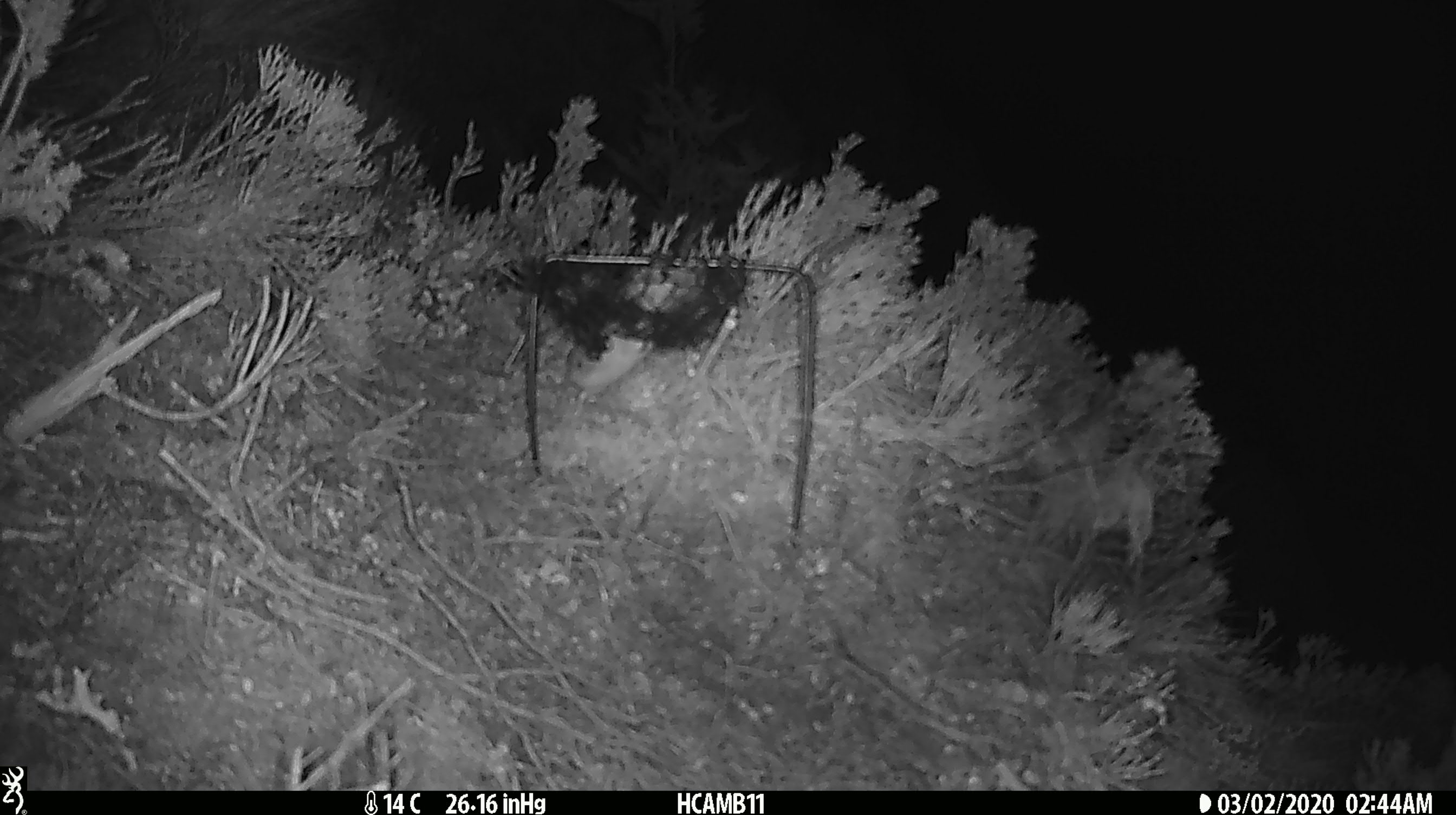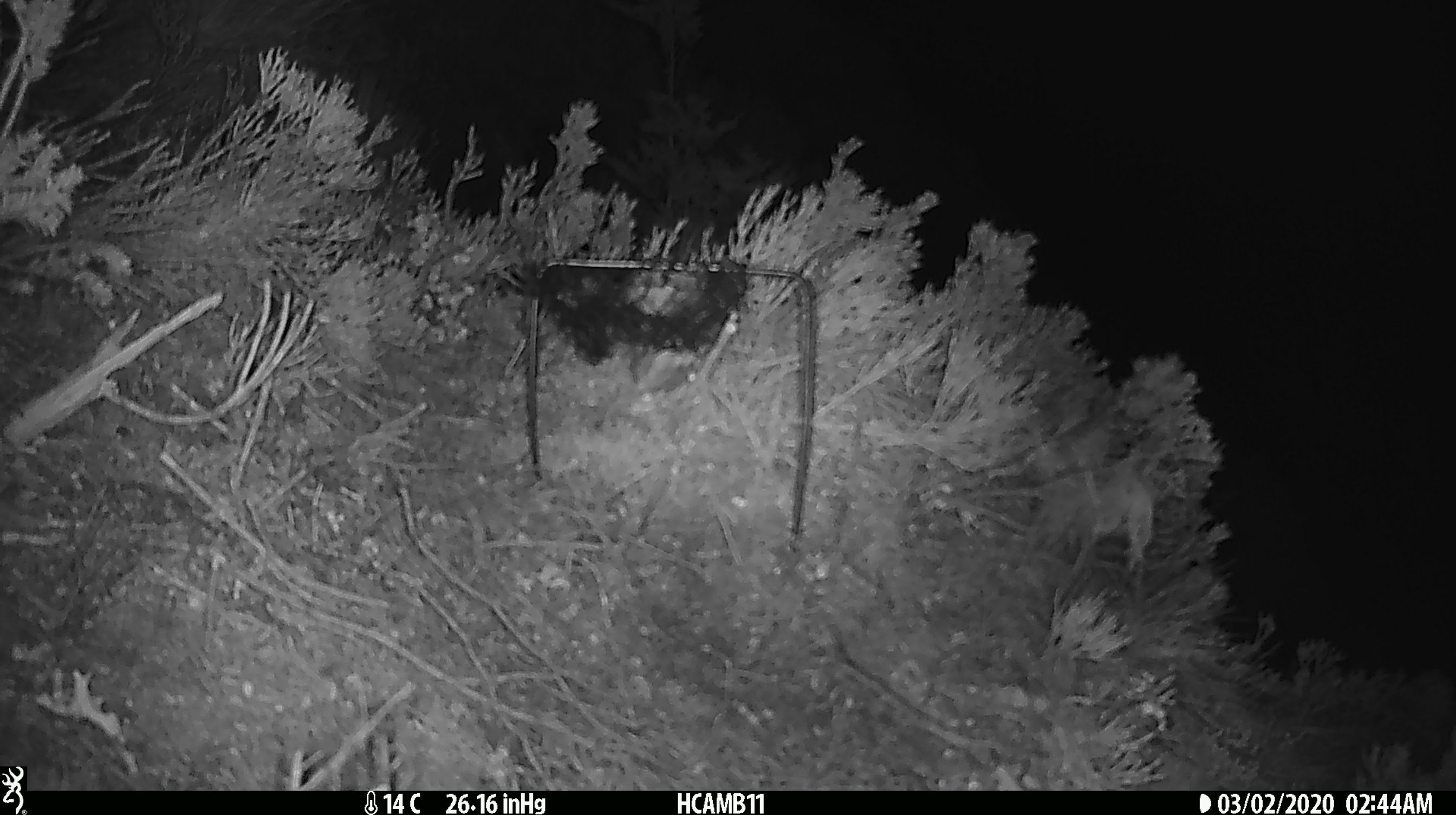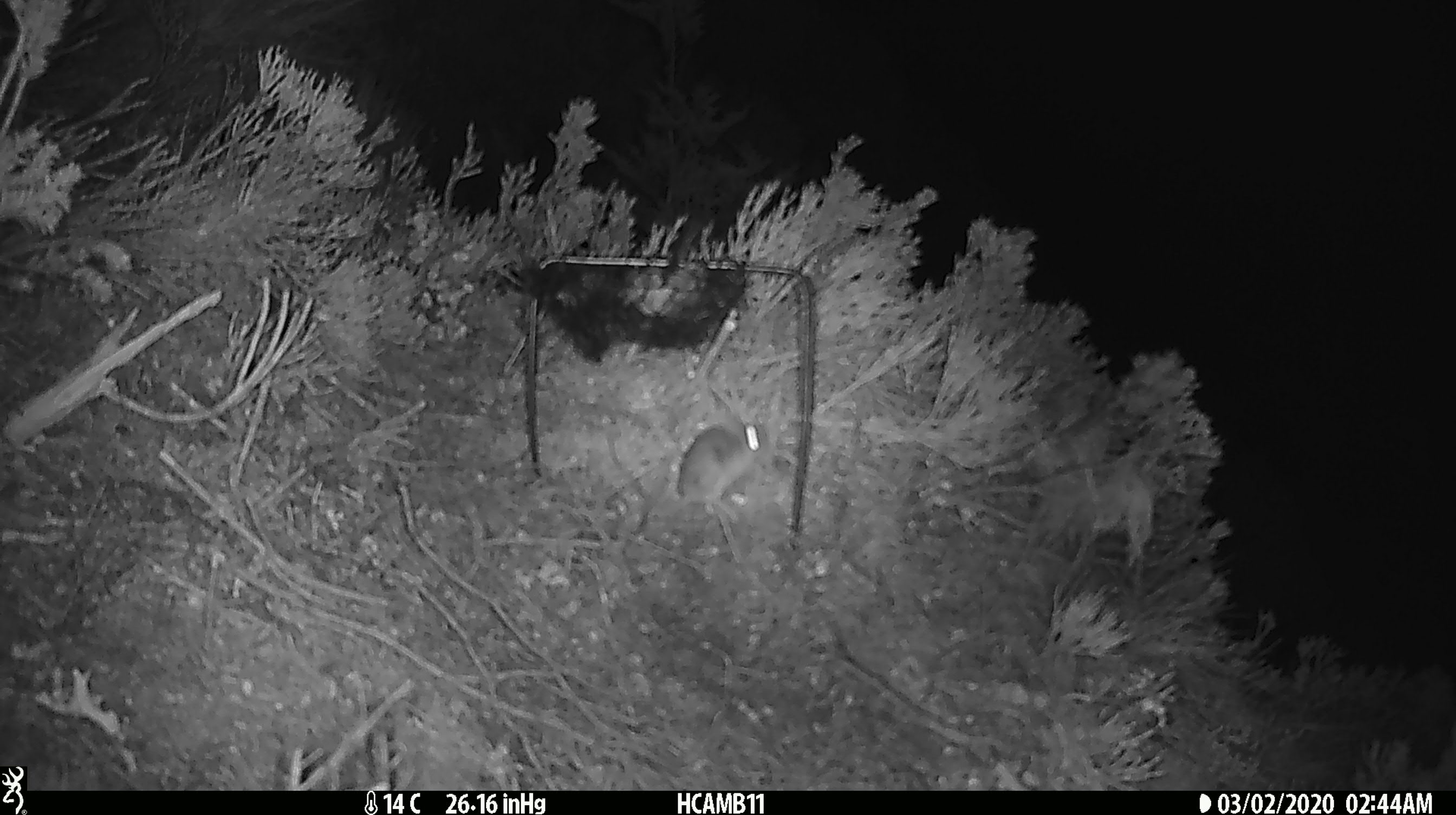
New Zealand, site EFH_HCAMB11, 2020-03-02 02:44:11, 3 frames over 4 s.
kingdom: Animalia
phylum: Chordata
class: Mammalia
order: Rodentia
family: Muridae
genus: Mus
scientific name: Mus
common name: mouse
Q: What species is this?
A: Mouse (Mus).